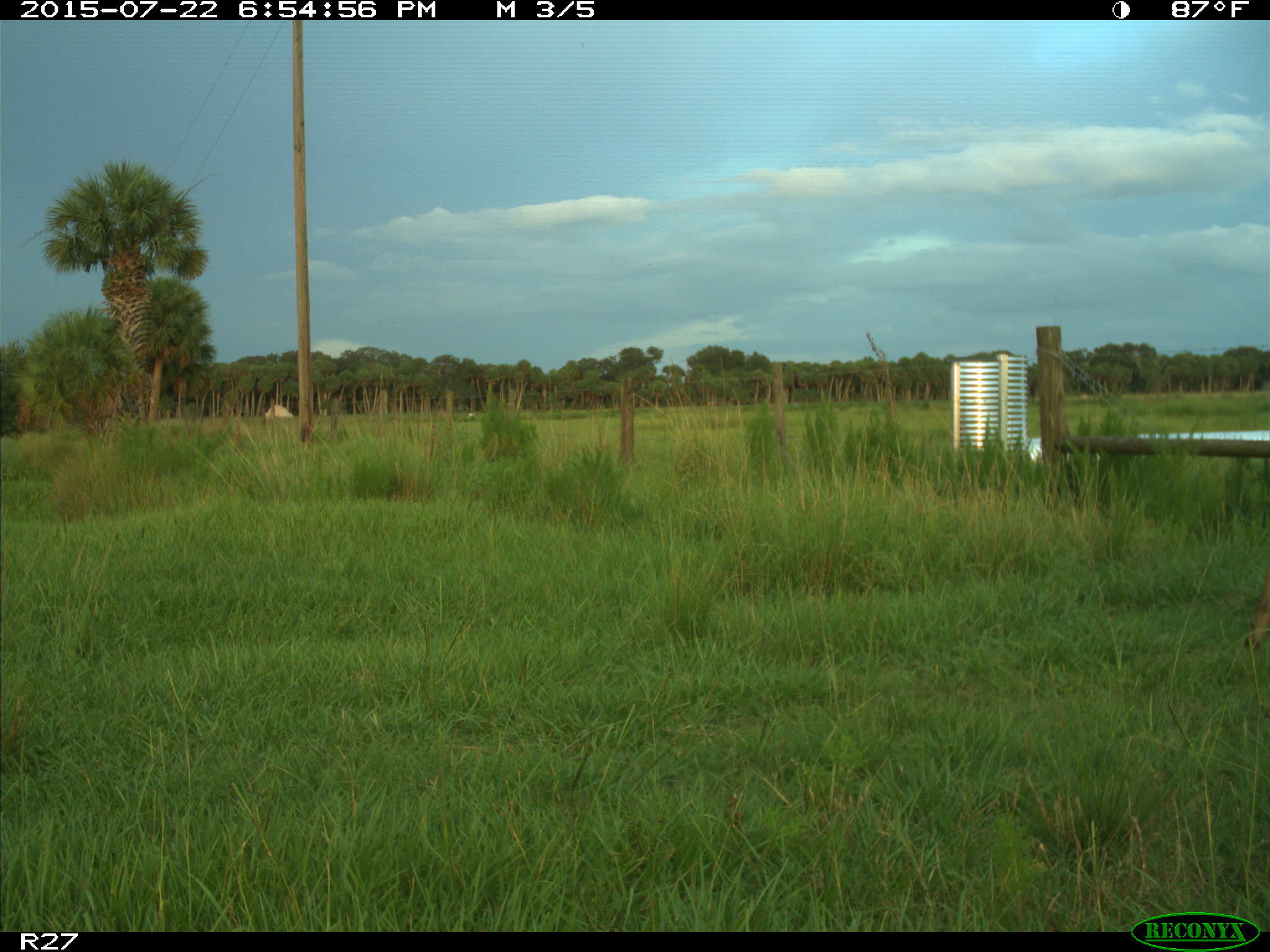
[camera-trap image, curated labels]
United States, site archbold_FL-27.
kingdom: Animalia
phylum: Chordata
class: Mammalia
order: Artiodactyla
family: Cervidae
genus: Odocoileus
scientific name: Odocoileus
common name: deer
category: unidentified deer